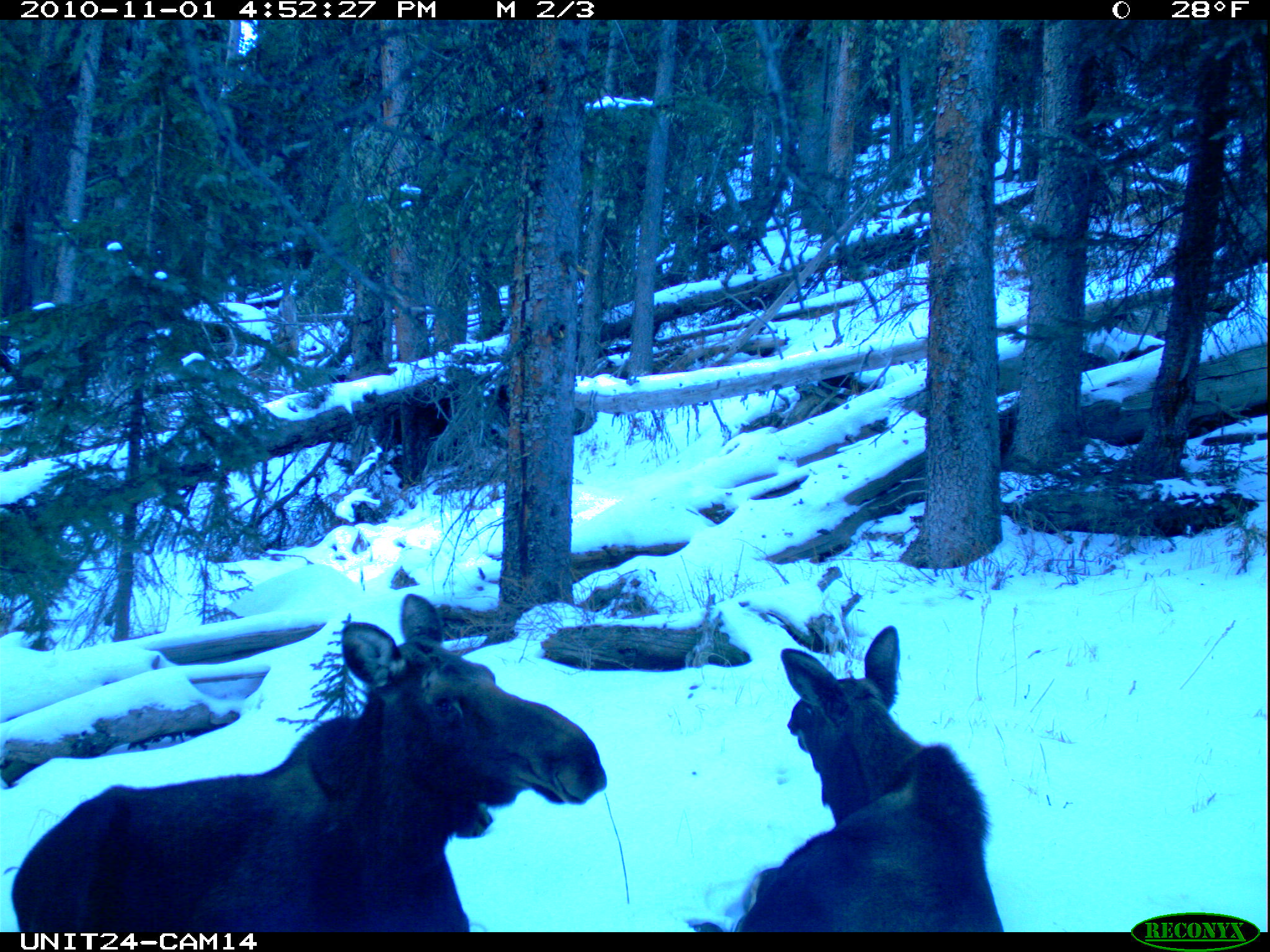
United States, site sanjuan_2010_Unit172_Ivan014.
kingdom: Animalia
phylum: Chordata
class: Mammalia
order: Artiodactyla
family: Cervidae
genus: Alces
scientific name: Alces alces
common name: moose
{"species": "Alces alces (moose)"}